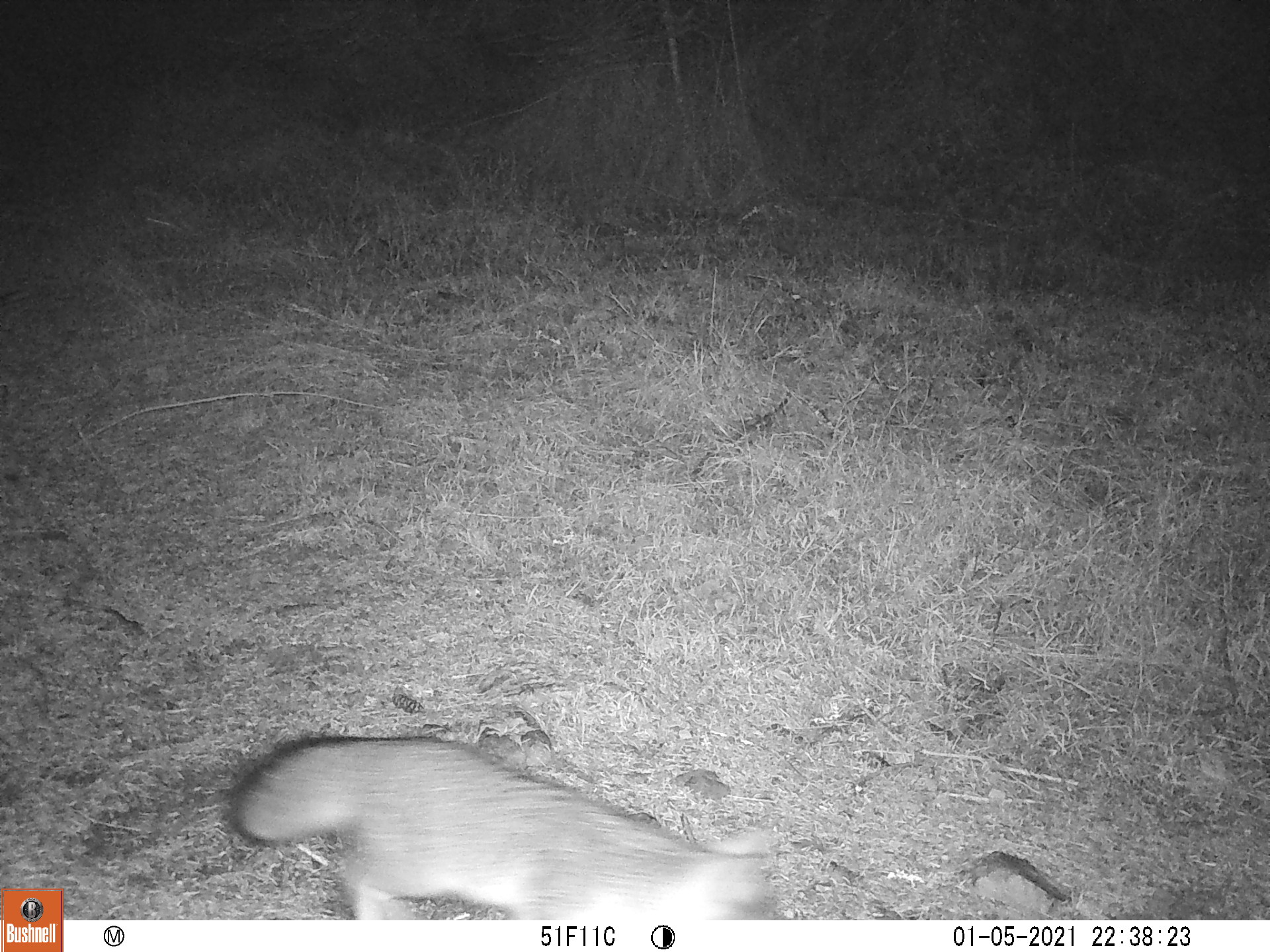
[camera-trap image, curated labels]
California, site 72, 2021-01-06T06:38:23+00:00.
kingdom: Animalia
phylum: Chordata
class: Mammalia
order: Carnivora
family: Canidae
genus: Urocyon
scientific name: Urocyon cinereoargenteus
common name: gray fox